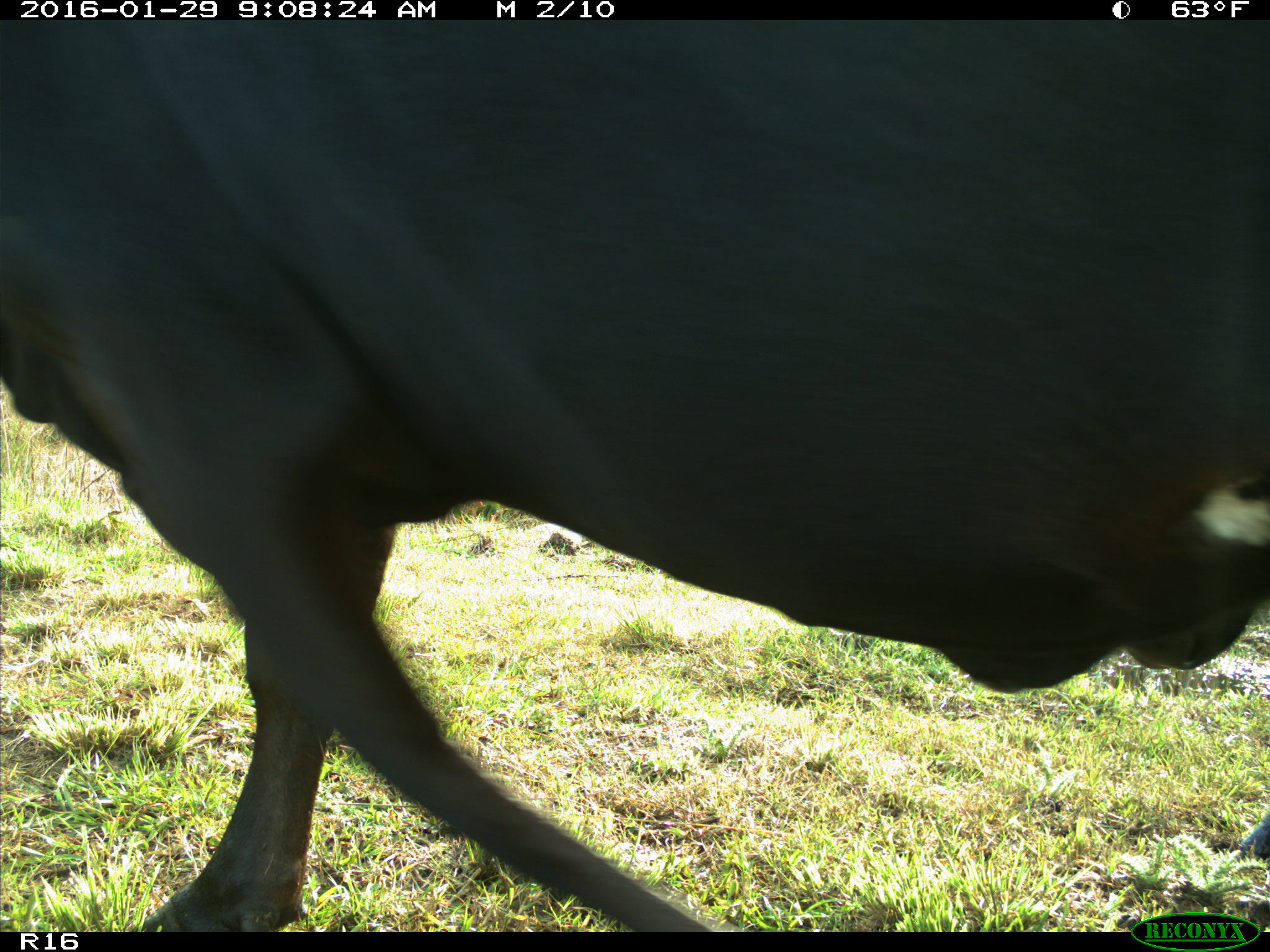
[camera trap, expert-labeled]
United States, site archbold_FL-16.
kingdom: Animalia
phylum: Chordata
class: Mammalia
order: Artiodactyla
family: Bovidae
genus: Bos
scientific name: Bos taurus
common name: domestic cow